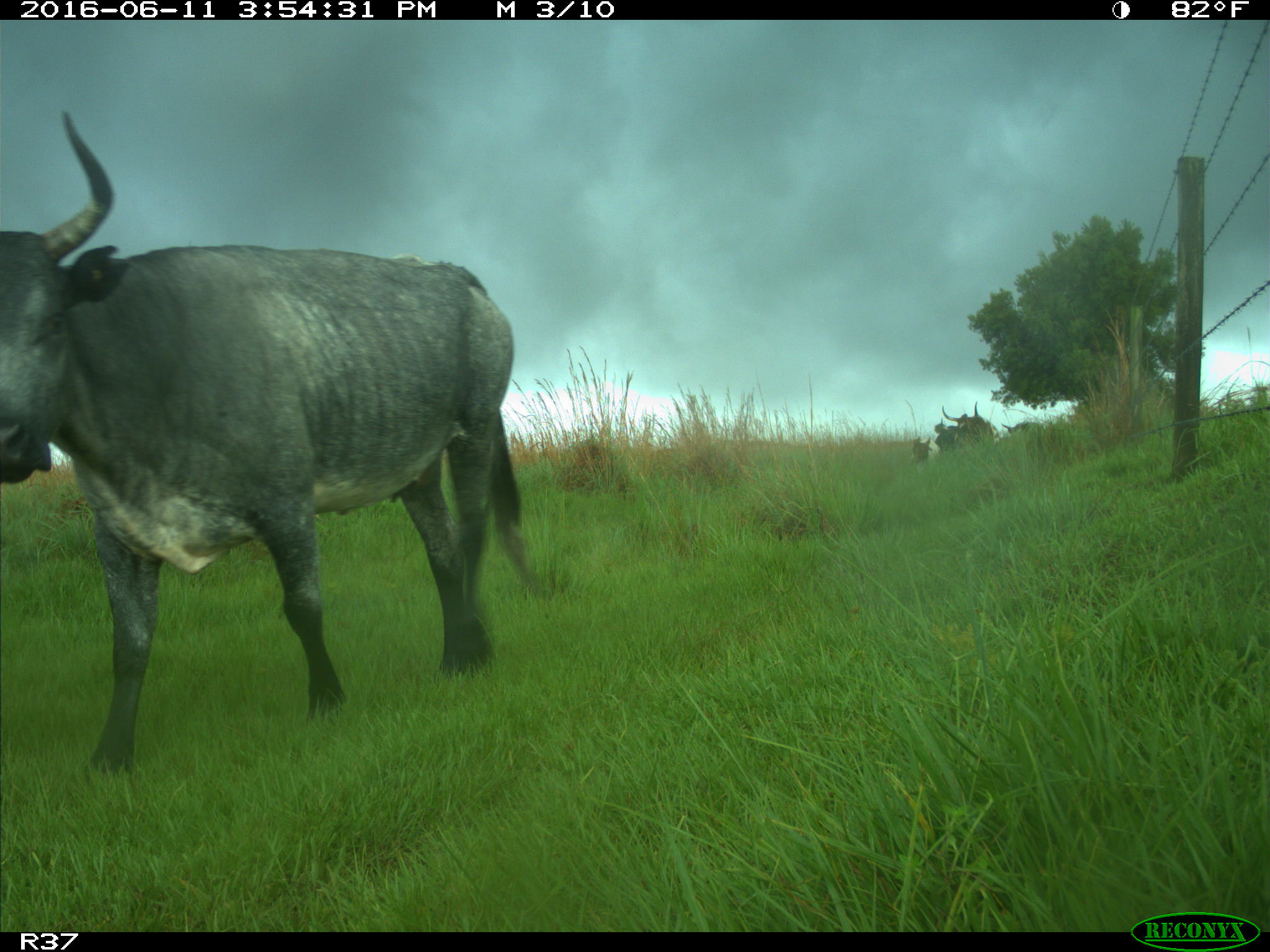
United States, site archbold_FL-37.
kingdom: Animalia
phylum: Chordata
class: Mammalia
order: Artiodactyla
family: Bovidae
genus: Bos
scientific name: Bos taurus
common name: domestic cow